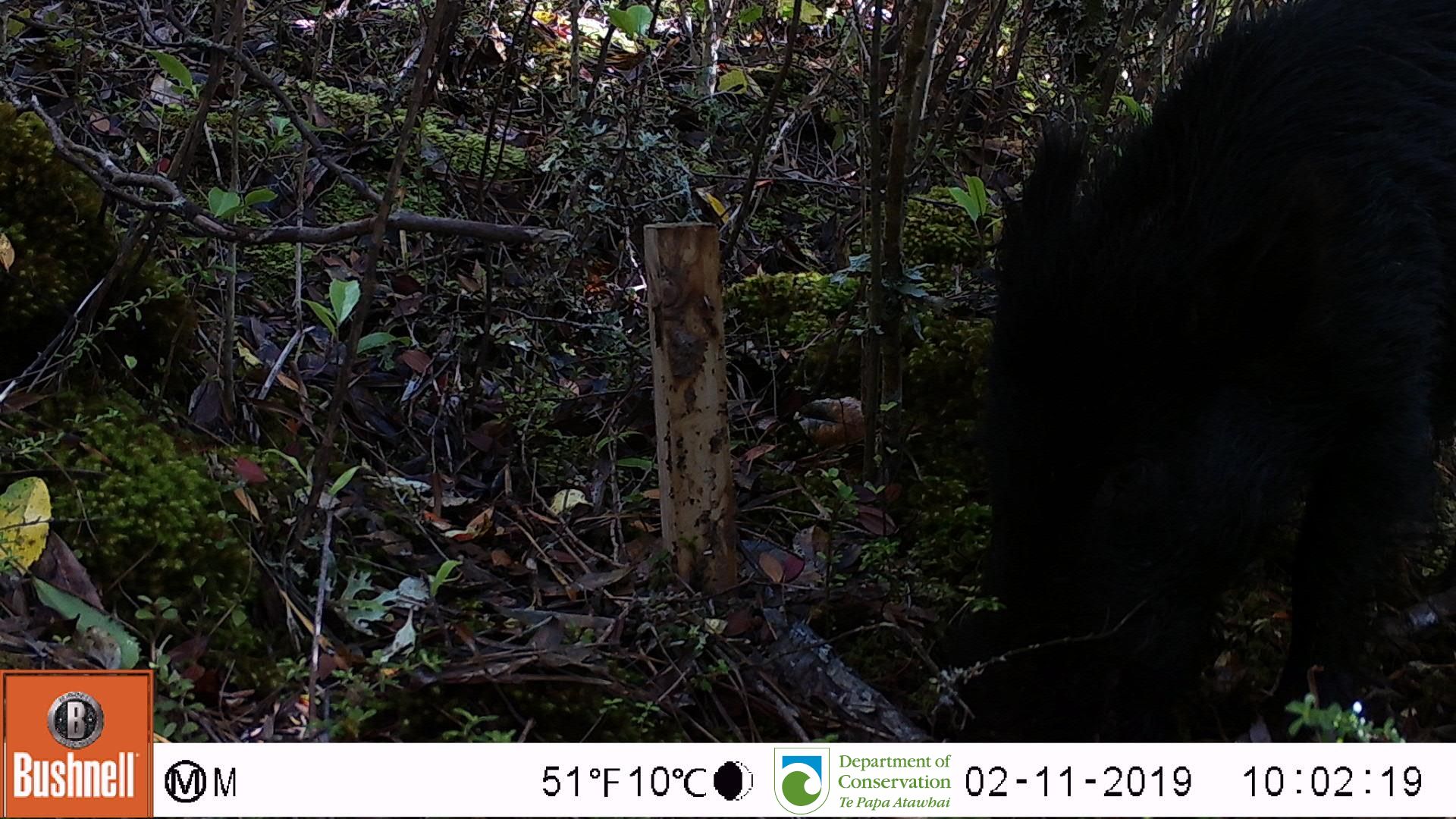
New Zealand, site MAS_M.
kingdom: Animalia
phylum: Chordata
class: Mammalia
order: Artiodactyla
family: Suidae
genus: Sus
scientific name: Sus scrofa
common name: pig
Pig (Sus scrofa).